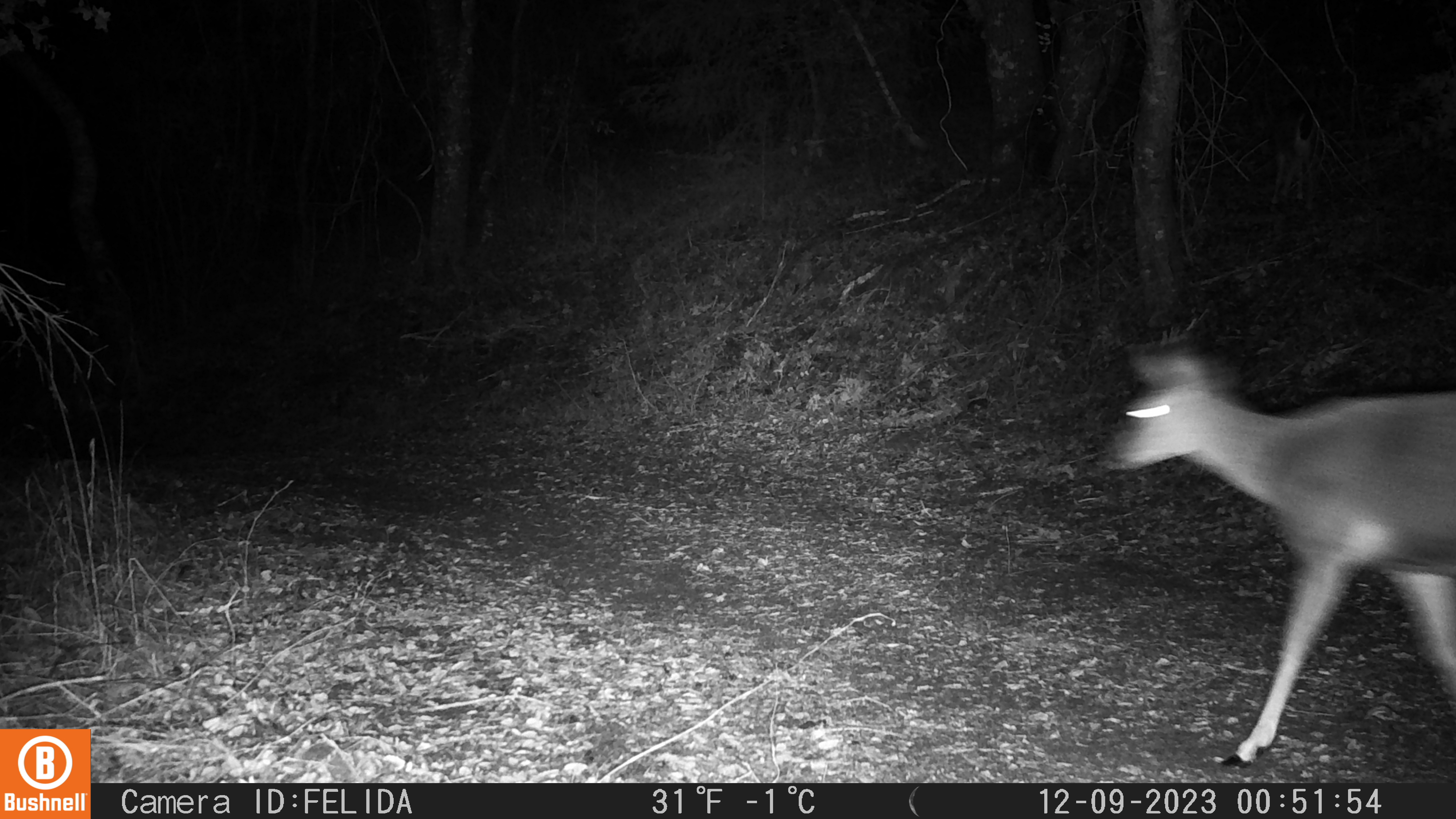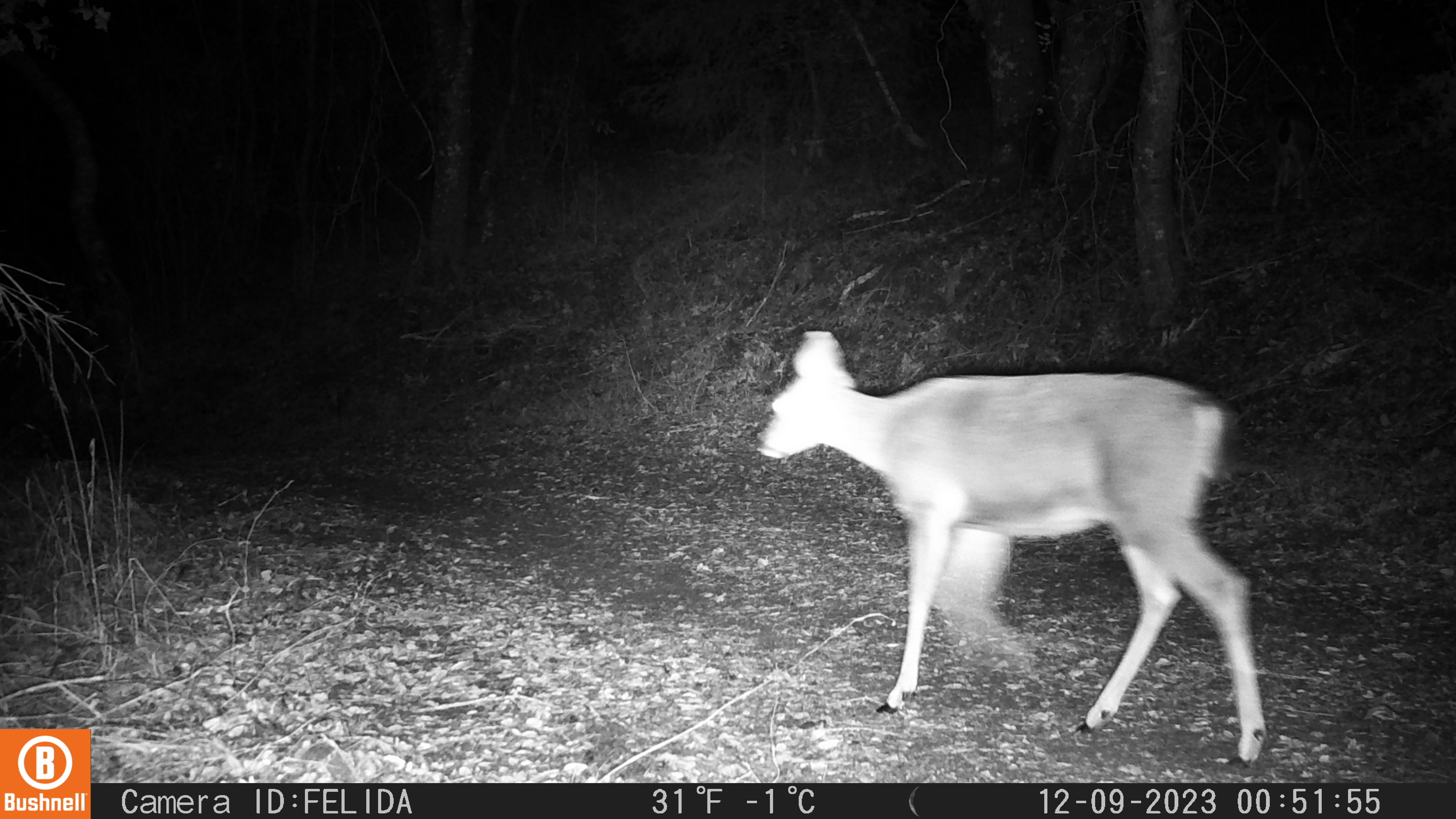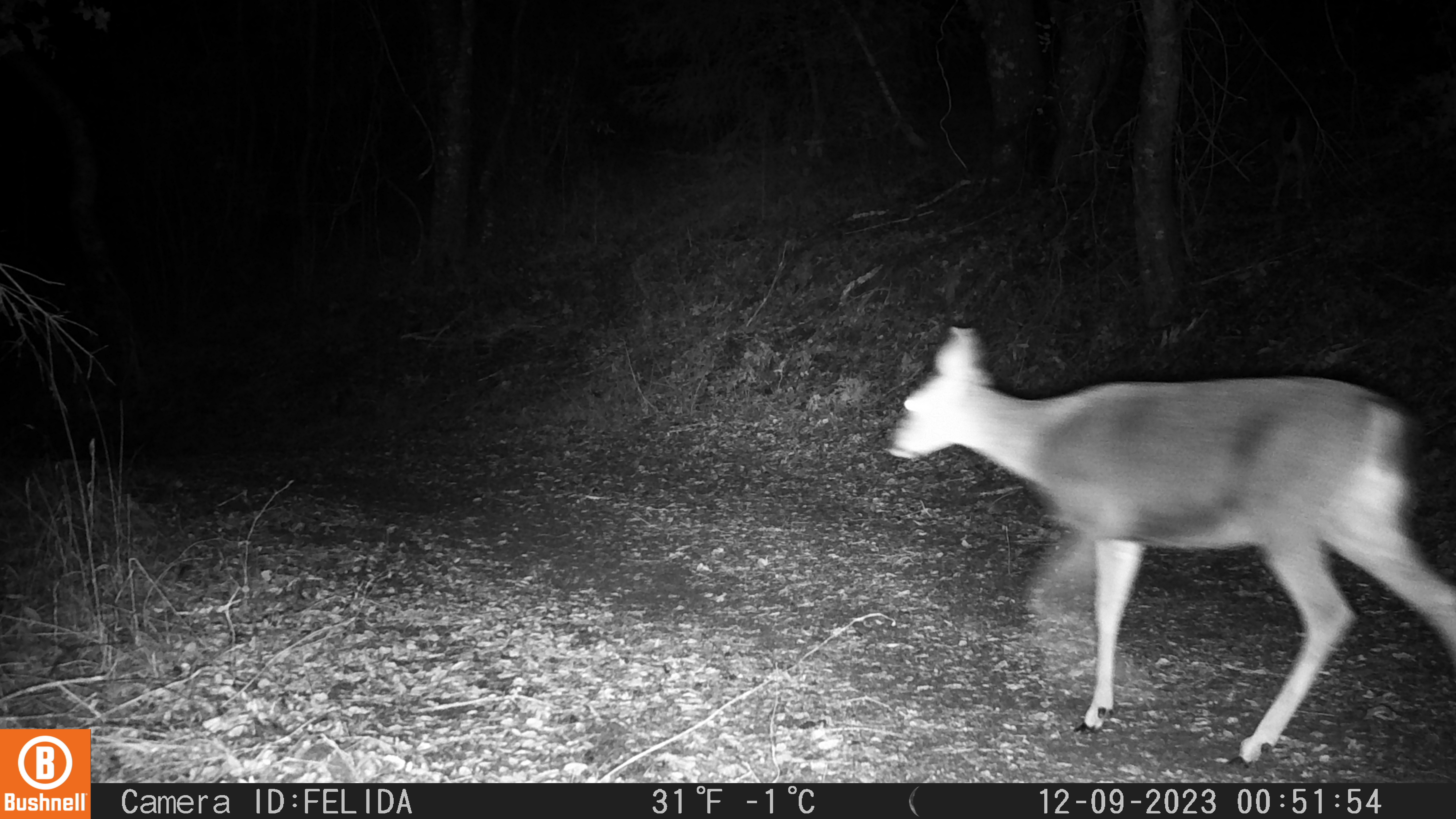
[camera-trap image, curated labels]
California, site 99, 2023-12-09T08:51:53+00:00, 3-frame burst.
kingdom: Animalia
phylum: Chordata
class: Mammalia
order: Artiodactyla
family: Cervidae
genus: Odocoileus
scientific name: Odocoileus hemionus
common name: mule deer